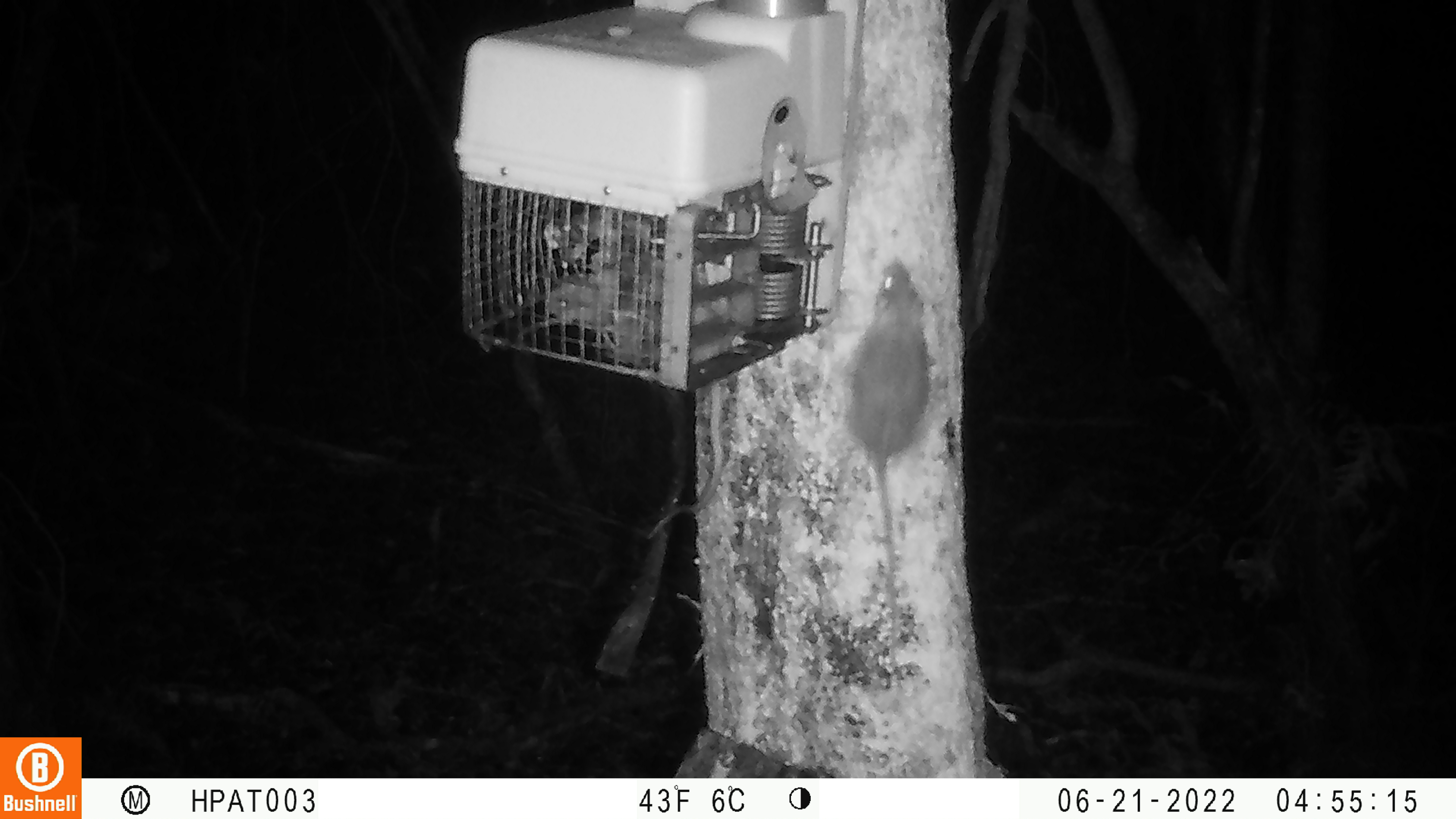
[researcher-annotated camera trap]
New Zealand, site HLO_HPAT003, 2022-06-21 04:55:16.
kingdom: Animalia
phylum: Chordata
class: Mammalia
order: Rodentia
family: Muridae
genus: Rattus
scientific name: Rattus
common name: rat